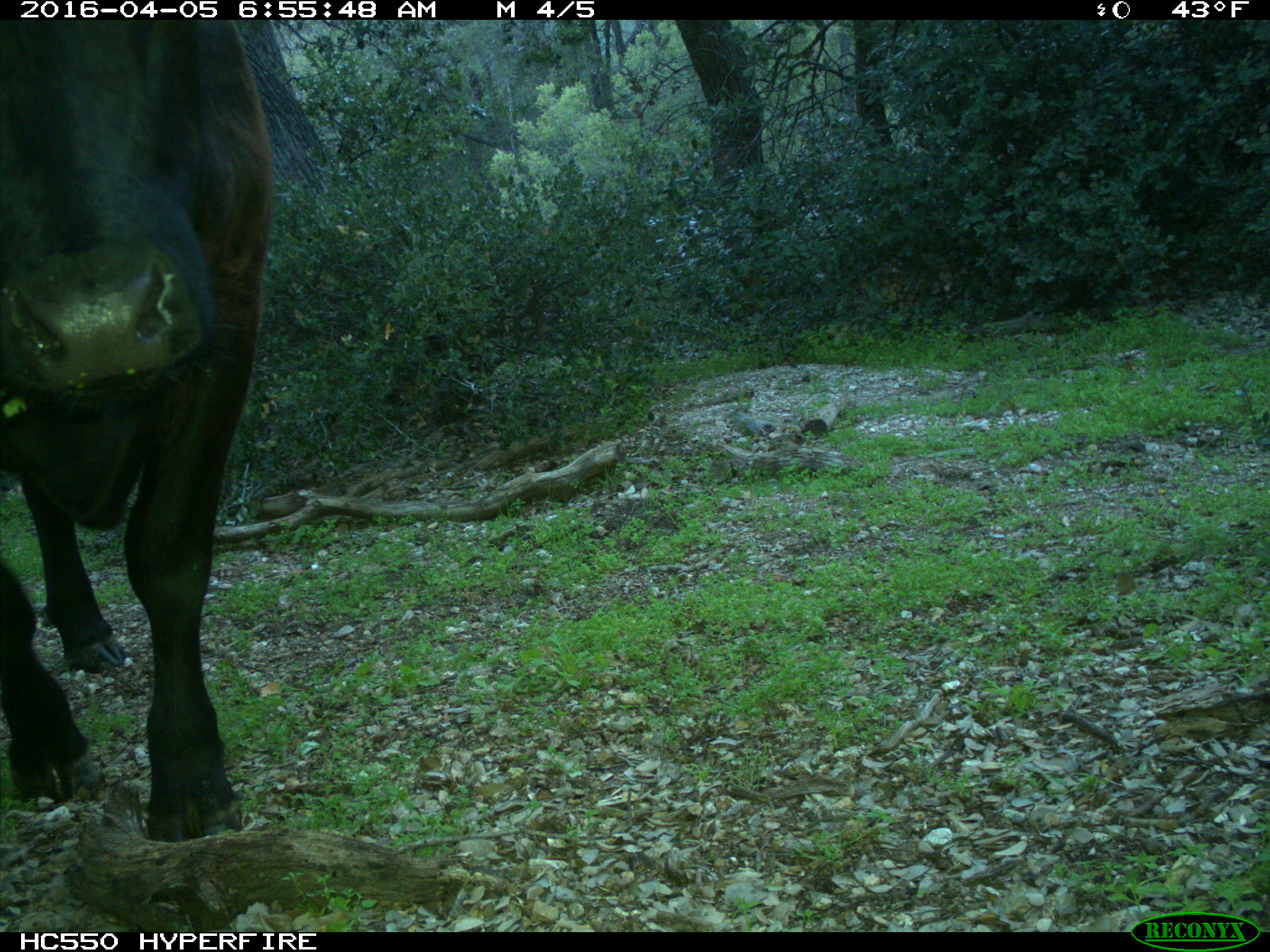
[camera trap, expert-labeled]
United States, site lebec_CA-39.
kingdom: Animalia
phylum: Chordata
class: Mammalia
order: Artiodactyla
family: Bovidae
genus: Bos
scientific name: Bos taurus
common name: domestic cow